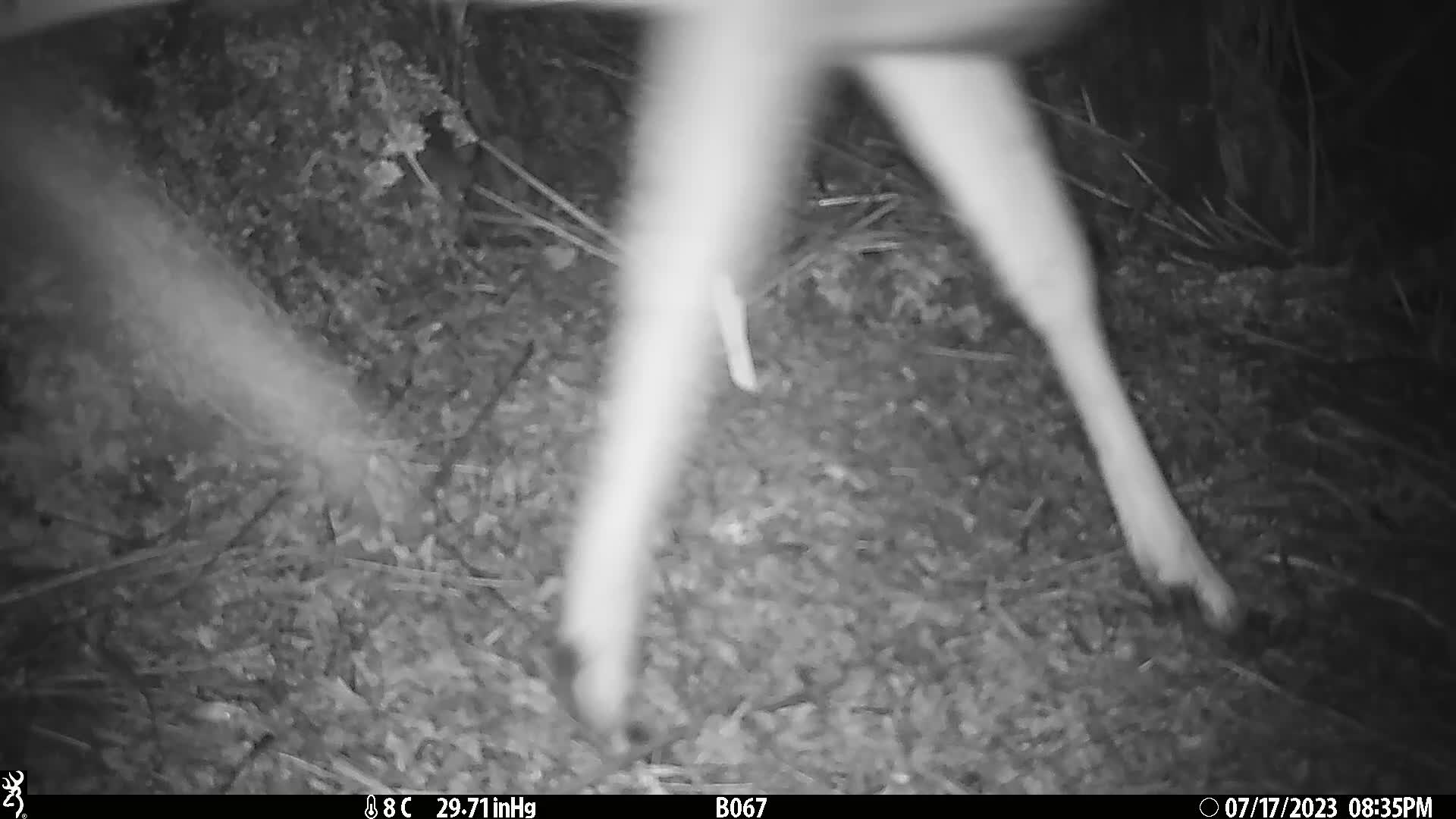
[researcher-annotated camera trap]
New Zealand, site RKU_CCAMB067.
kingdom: Animalia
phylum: Chordata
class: Mammalia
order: Artiodactyla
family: Cervidae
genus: Odocoileus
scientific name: Odocoileus virginianus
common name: white-tailed deer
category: white tailed deer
White tailed deer (white-tailed deer) (Odocoileus virginianus).